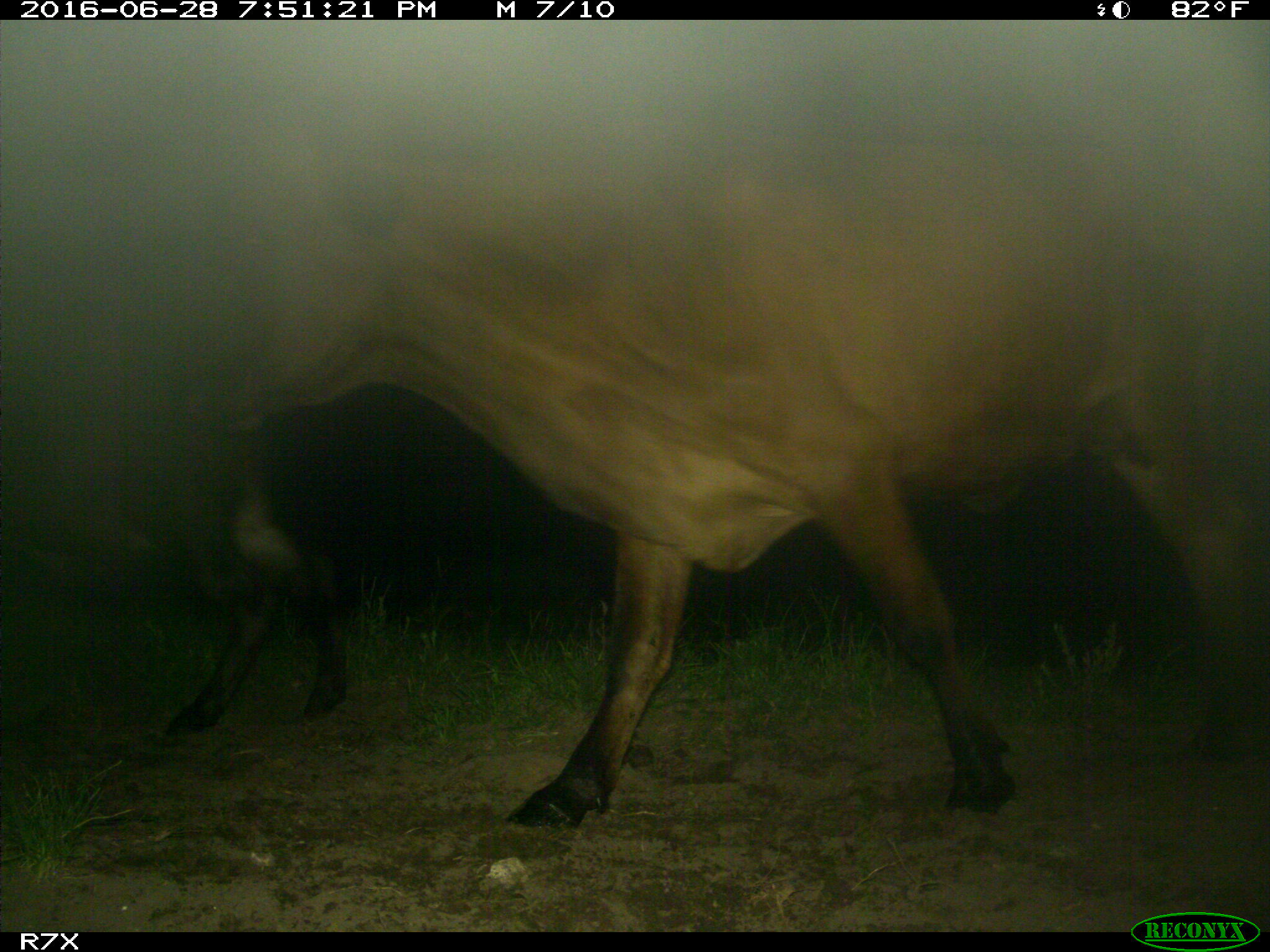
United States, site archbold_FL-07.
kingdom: Animalia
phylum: Chordata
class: Mammalia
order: Artiodactyla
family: Bovidae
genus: Bos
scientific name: Bos taurus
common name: domestic cow